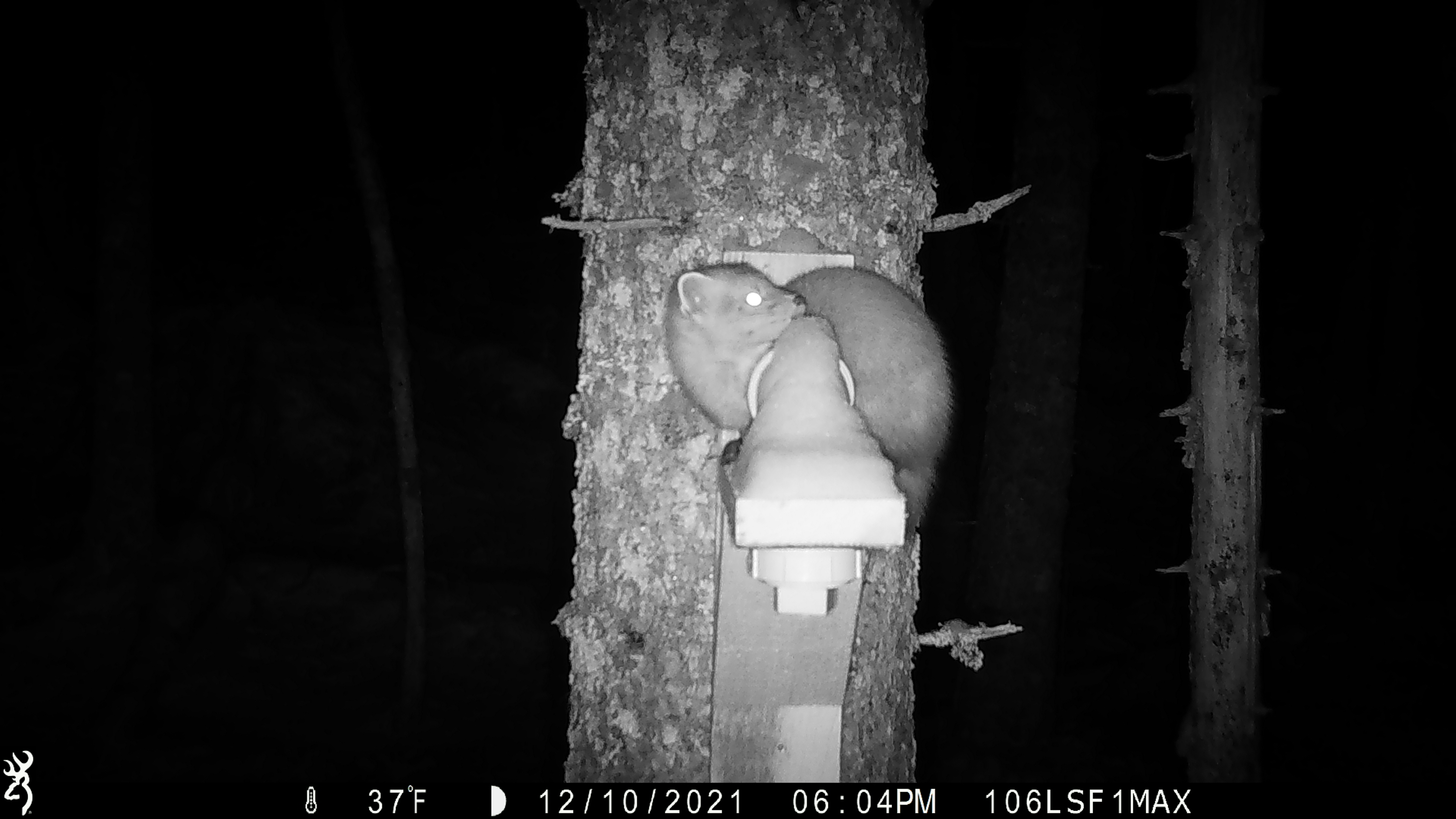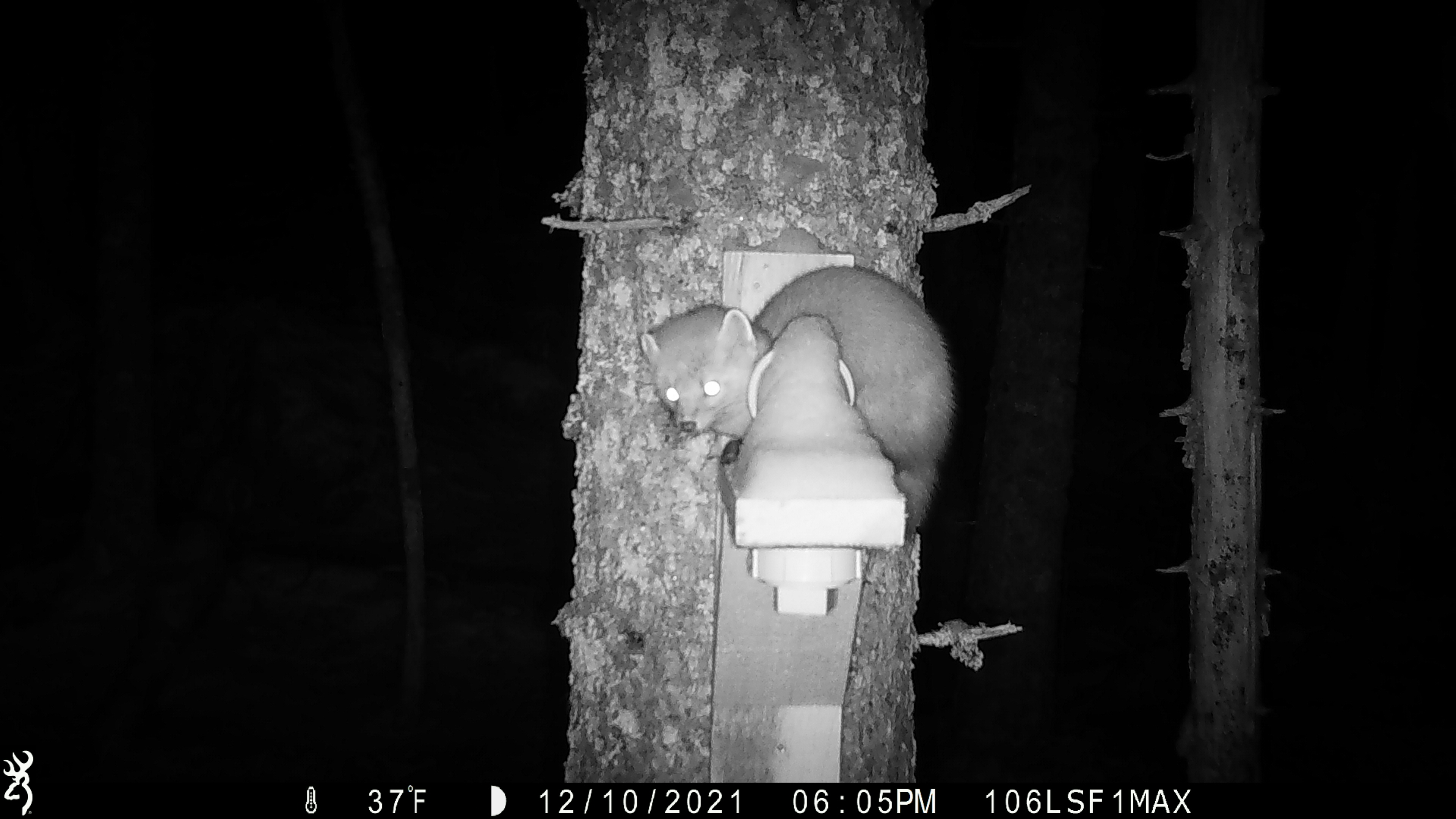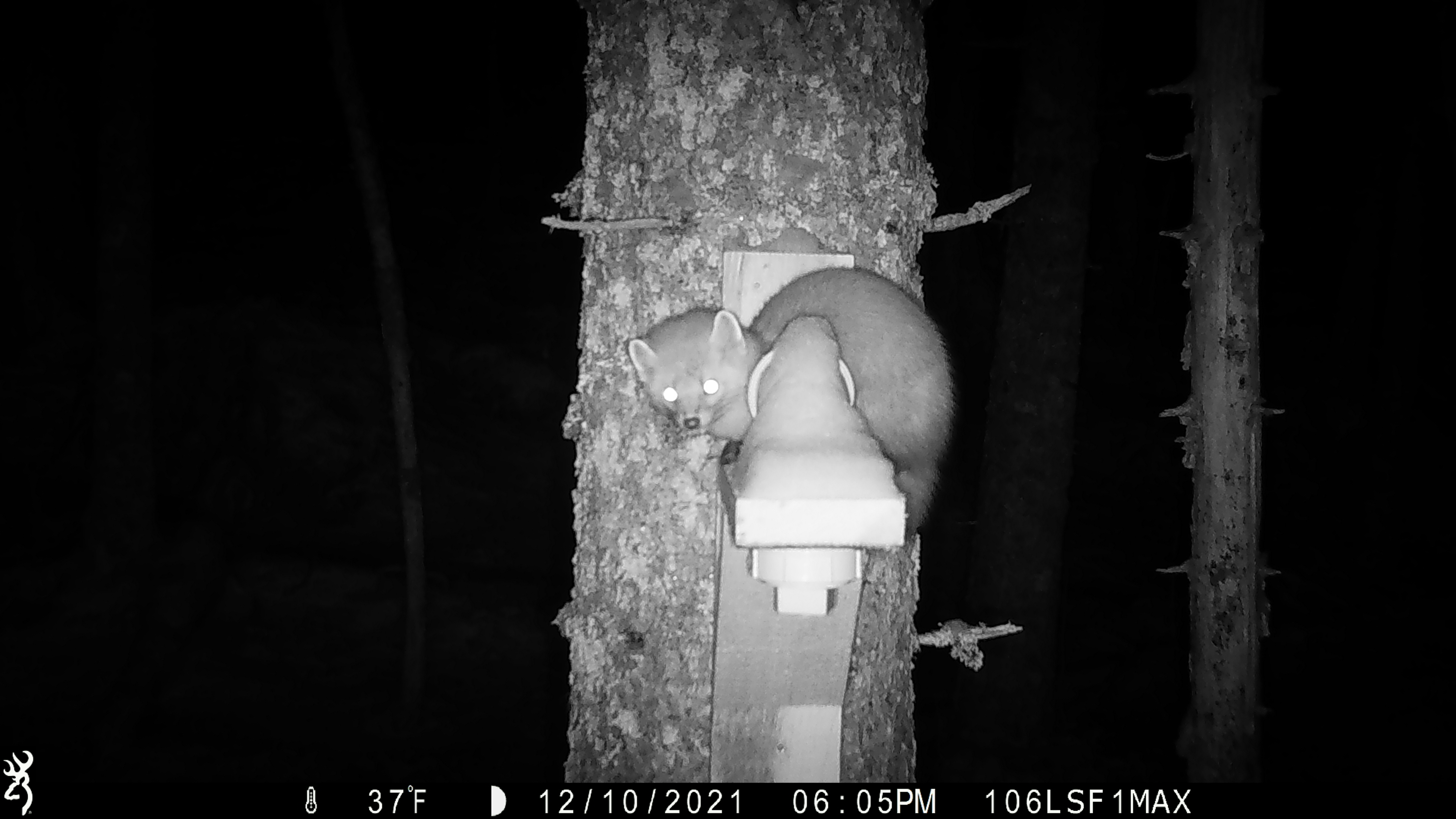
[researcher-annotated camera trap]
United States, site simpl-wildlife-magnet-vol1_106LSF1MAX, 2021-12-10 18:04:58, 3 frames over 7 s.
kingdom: Animalia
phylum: Chordata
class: Mammalia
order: Carnivora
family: Mustelidae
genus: Martes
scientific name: Martes americana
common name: american marten